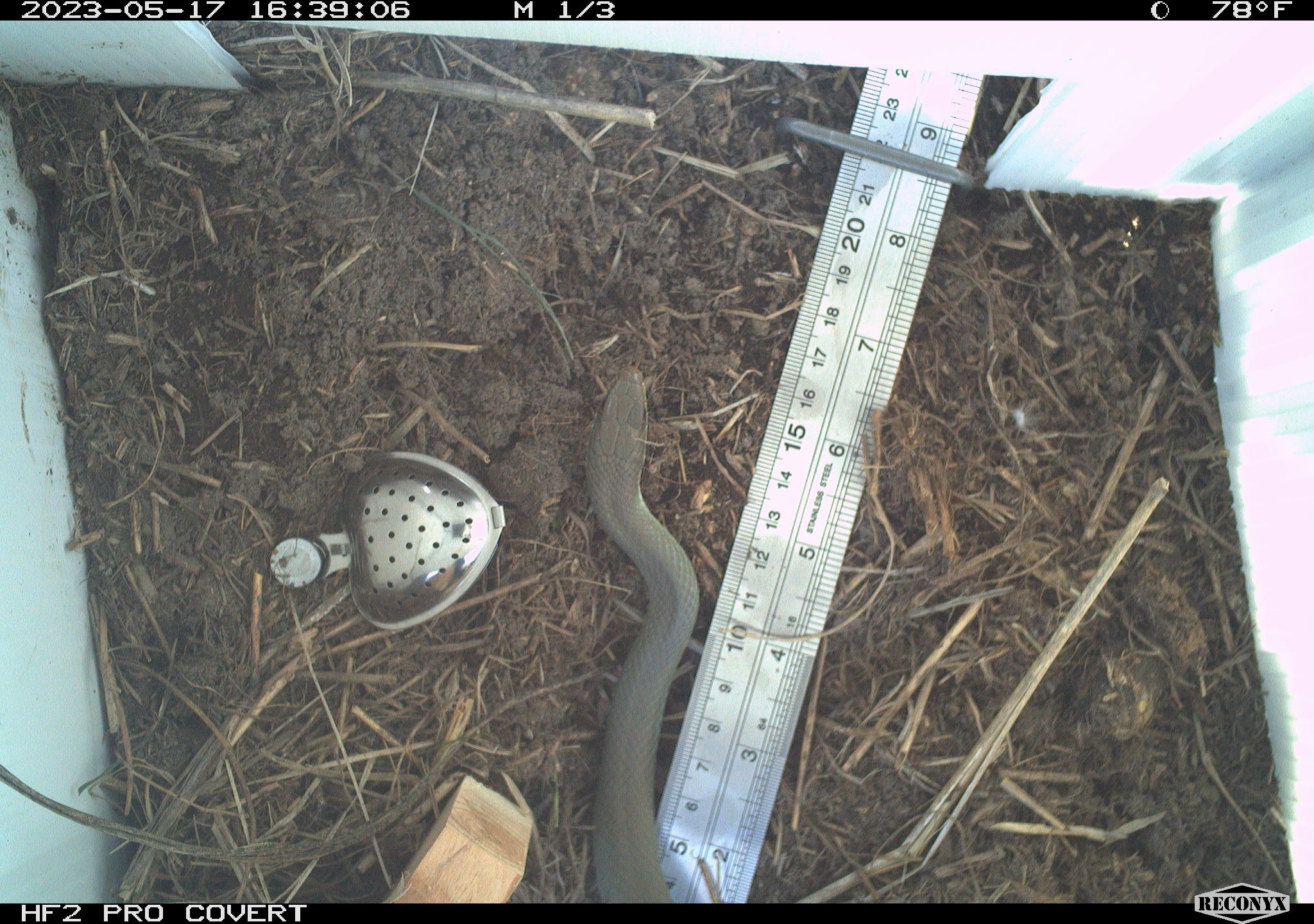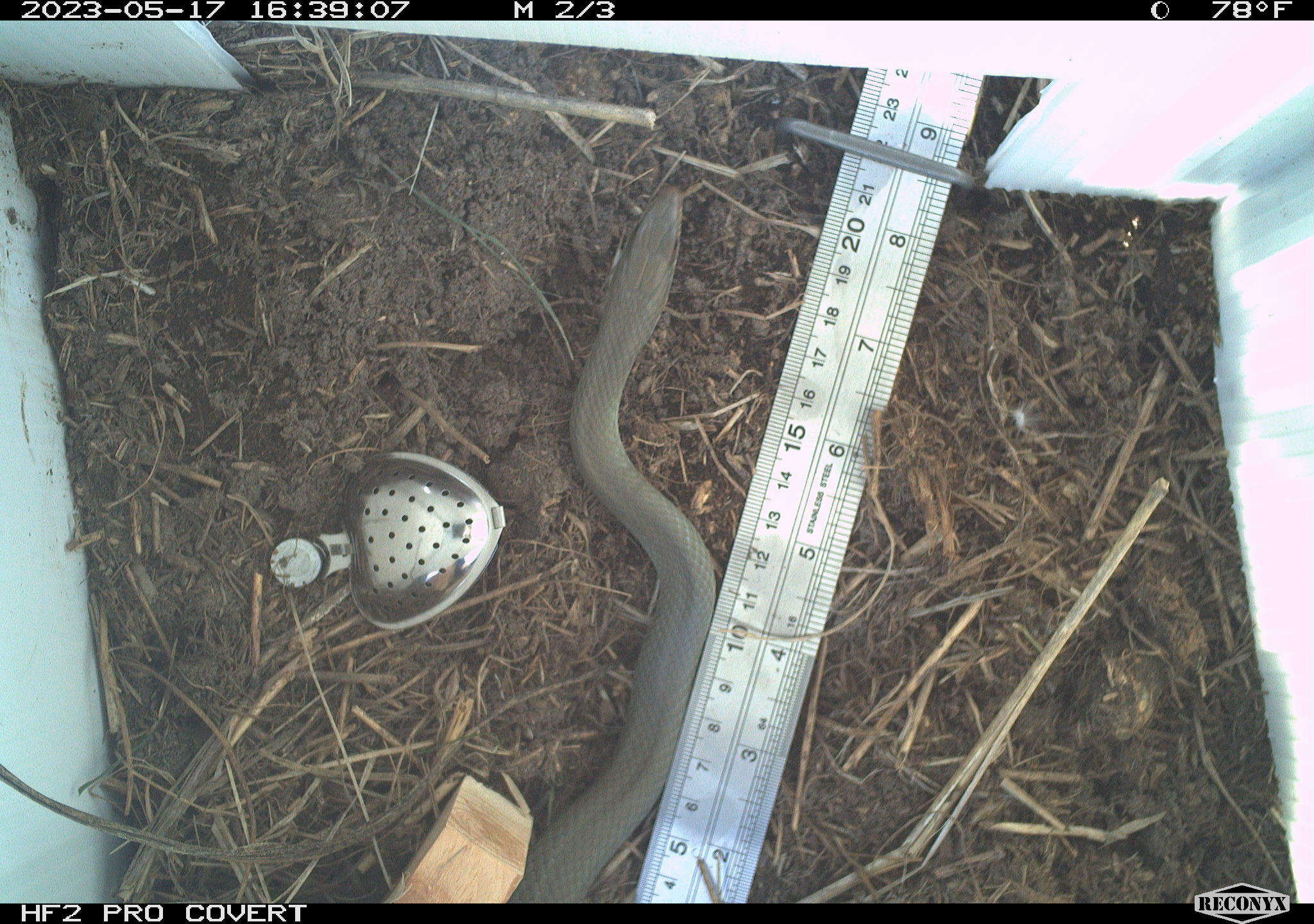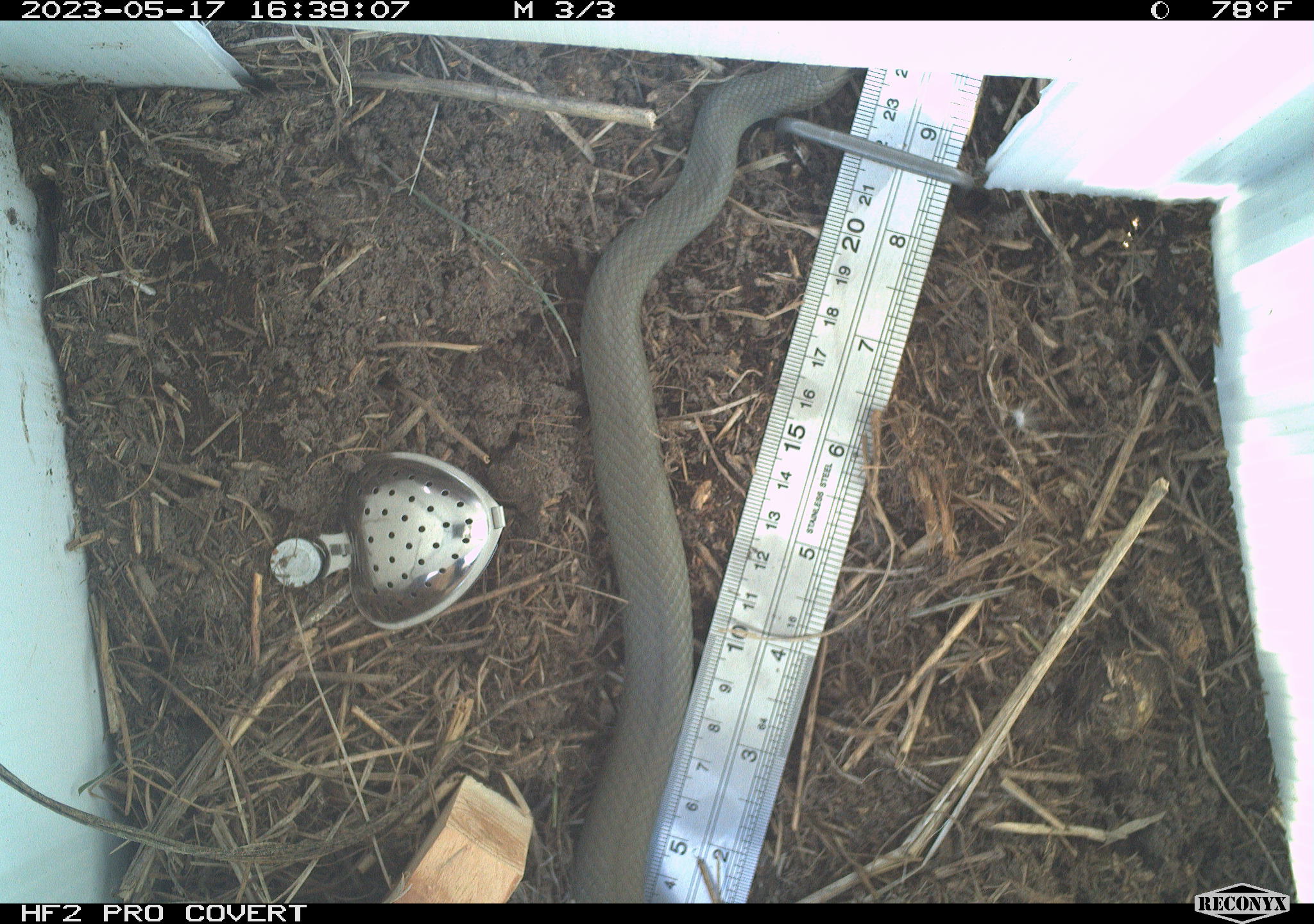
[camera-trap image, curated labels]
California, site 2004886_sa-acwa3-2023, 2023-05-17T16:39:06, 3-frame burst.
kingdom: Animalia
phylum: Chordata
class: Reptilia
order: Squamata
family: Colubridae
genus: Coluber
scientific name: Coluber constrictor mormon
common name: western yellow-bellied racer